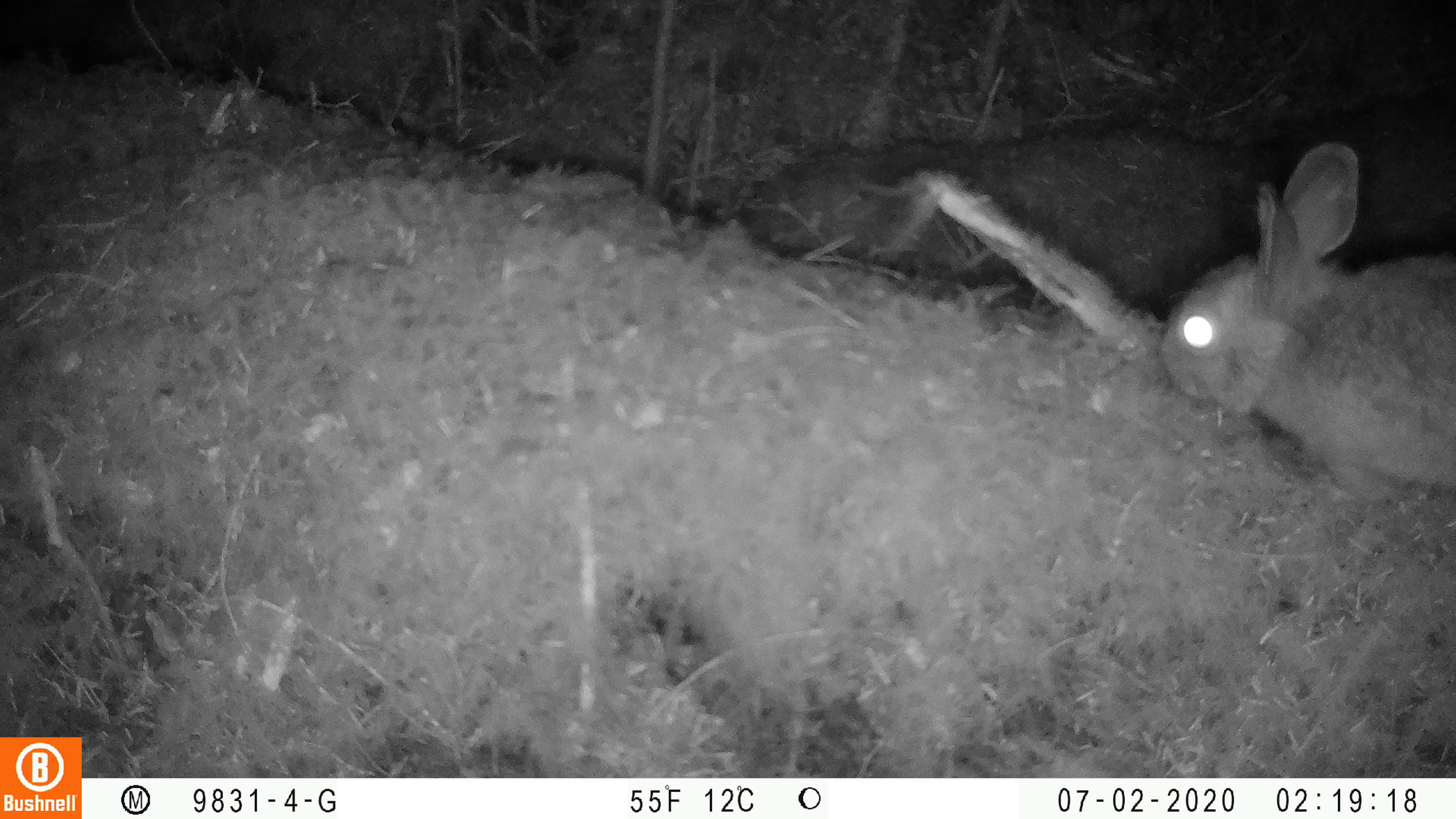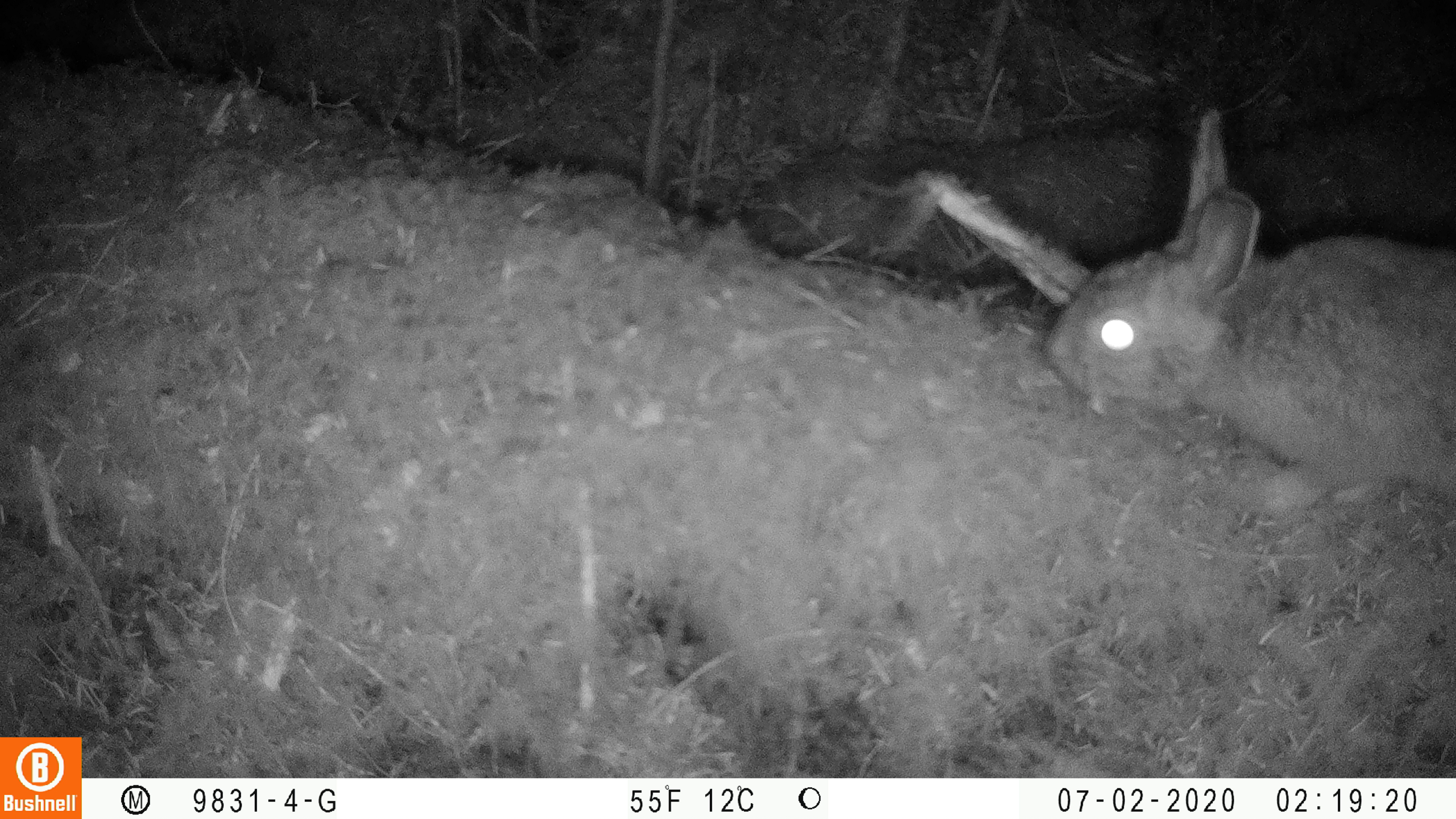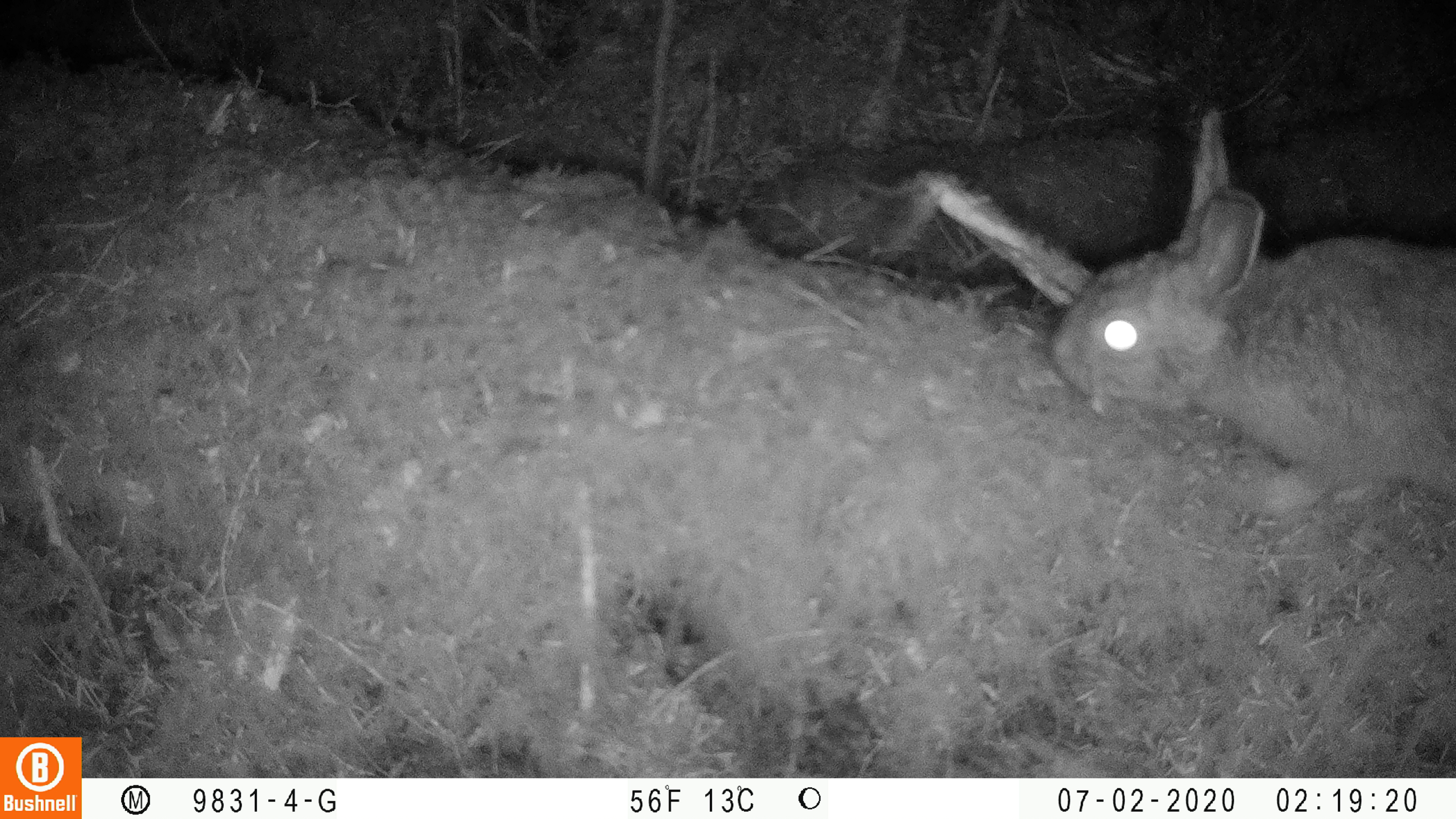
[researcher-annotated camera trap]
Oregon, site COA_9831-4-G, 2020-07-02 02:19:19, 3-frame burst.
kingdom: Animalia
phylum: Chordata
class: Mammalia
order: Lagomorpha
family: Leporidae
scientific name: Leporidae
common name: hares and rabbits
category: leporidae family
Leporidae family (hares and rabbits) (Leporidae).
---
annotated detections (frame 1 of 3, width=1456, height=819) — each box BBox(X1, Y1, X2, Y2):
leporidae family: BBox(1158, 138, 1450, 509)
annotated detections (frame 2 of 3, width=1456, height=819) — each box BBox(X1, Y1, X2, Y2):
leporidae family: BBox(1040, 87, 1450, 537)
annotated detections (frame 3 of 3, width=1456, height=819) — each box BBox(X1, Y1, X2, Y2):
leporidae family: BBox(1051, 108, 1447, 535)